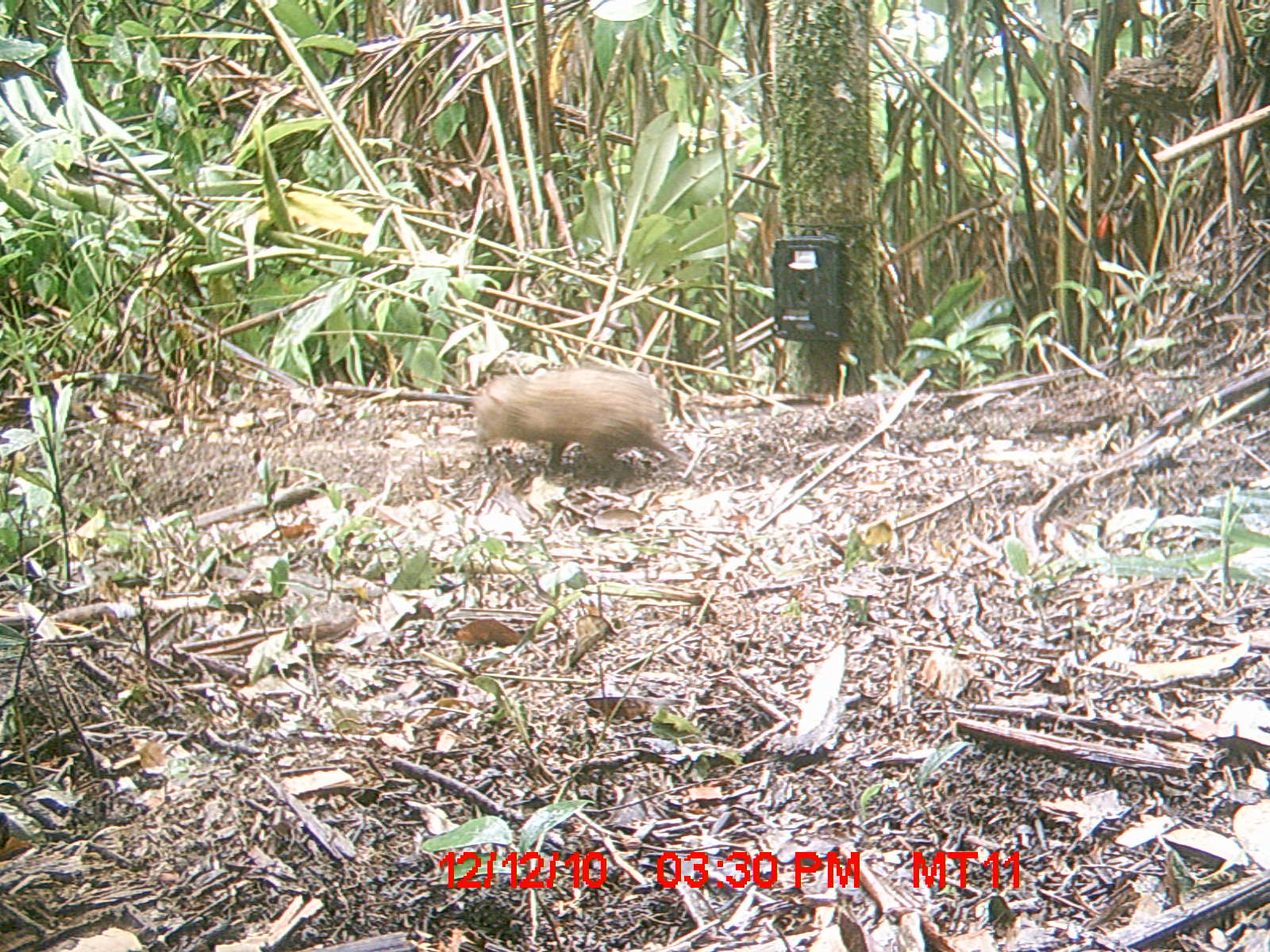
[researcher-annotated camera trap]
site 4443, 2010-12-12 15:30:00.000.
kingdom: Animalia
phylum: Chordata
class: Mammalia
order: Afrosoricida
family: Tenrecidae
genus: Tenrec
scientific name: Tenrec ecaudatus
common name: tailless tenrec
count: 1